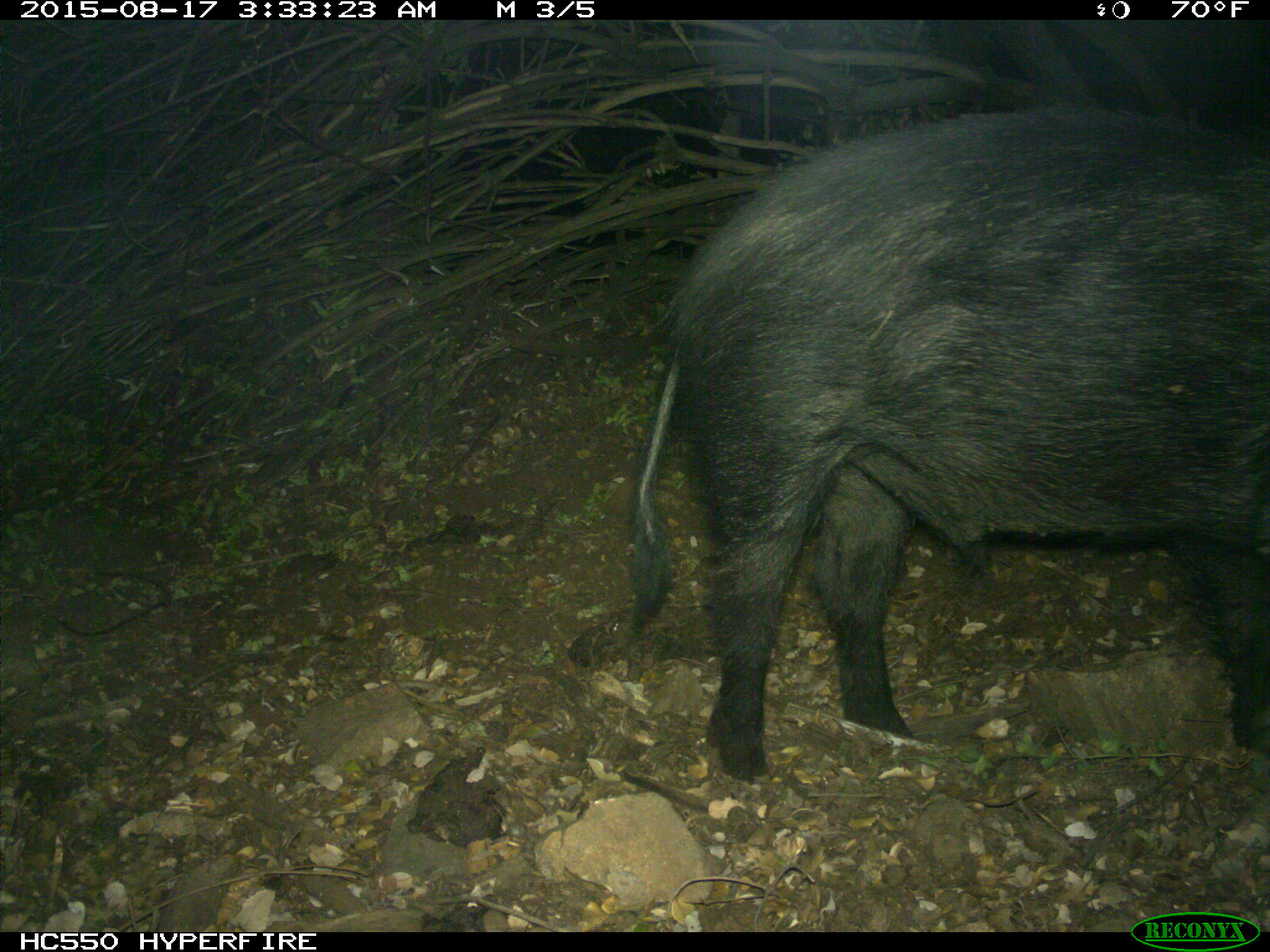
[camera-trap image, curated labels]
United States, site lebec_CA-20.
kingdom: Animalia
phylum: Chordata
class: Mammalia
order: Artiodactyla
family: Suidae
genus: Sus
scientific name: Sus scrofa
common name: wild boar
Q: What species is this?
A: Sus scrofa (wild boar).